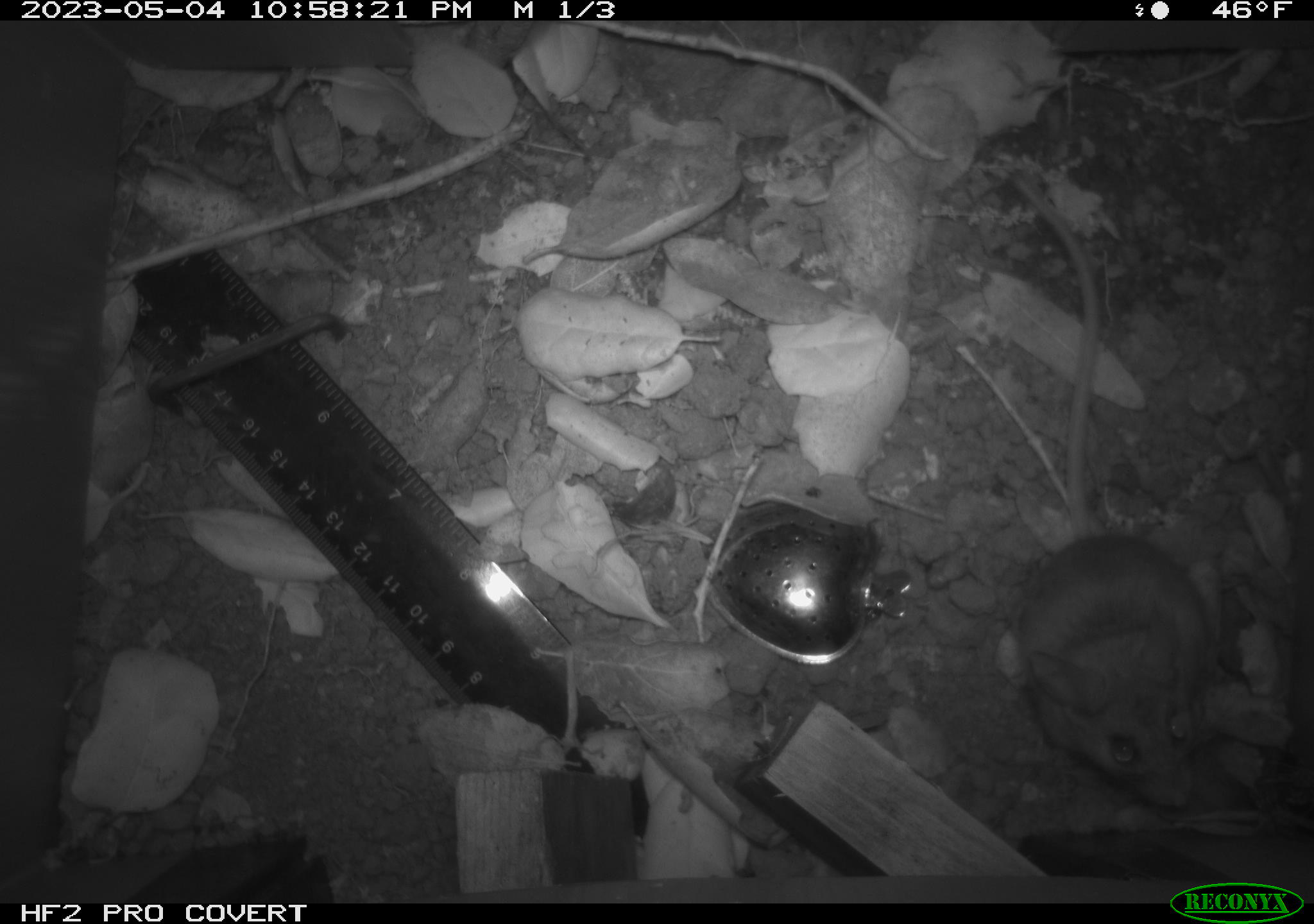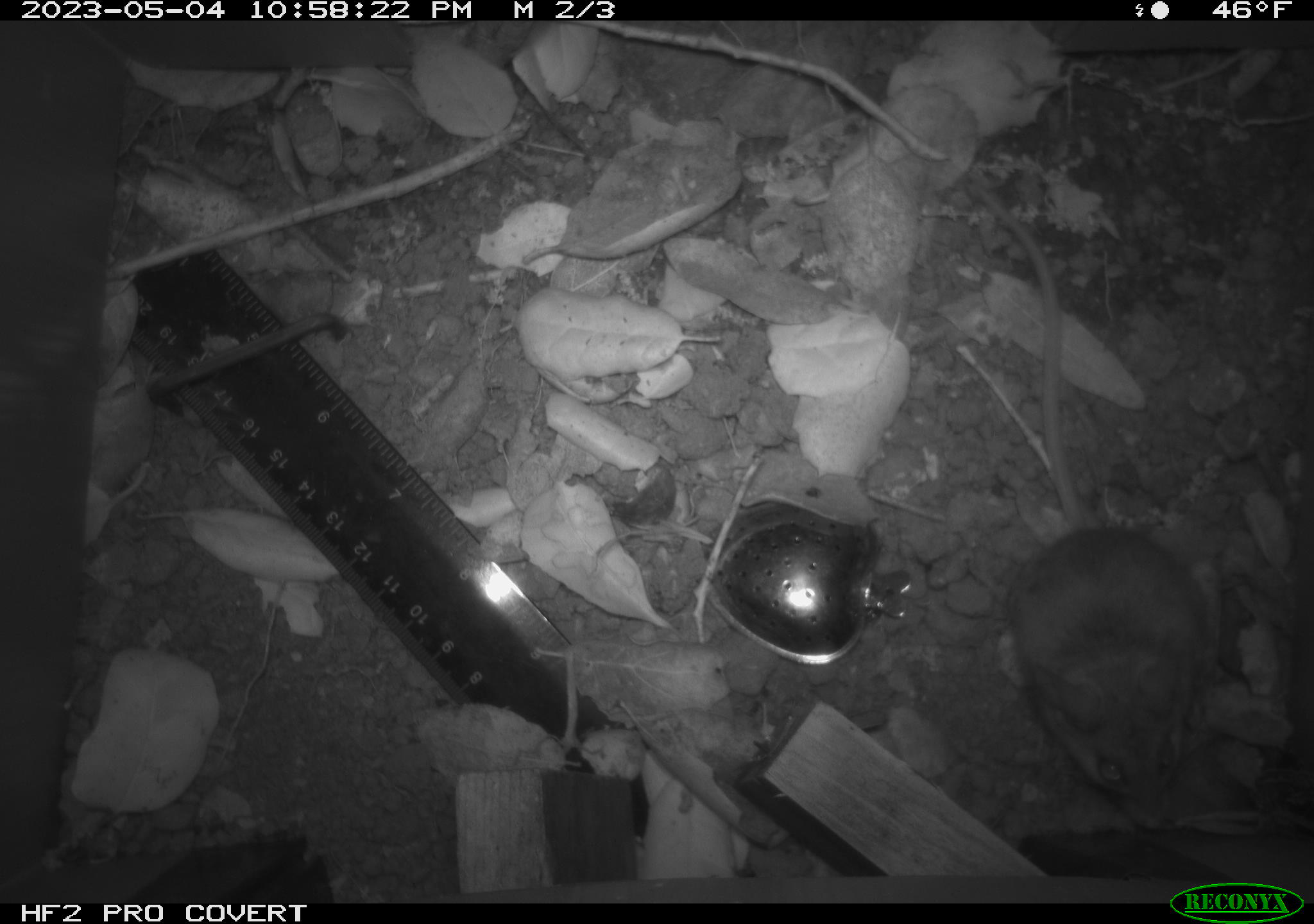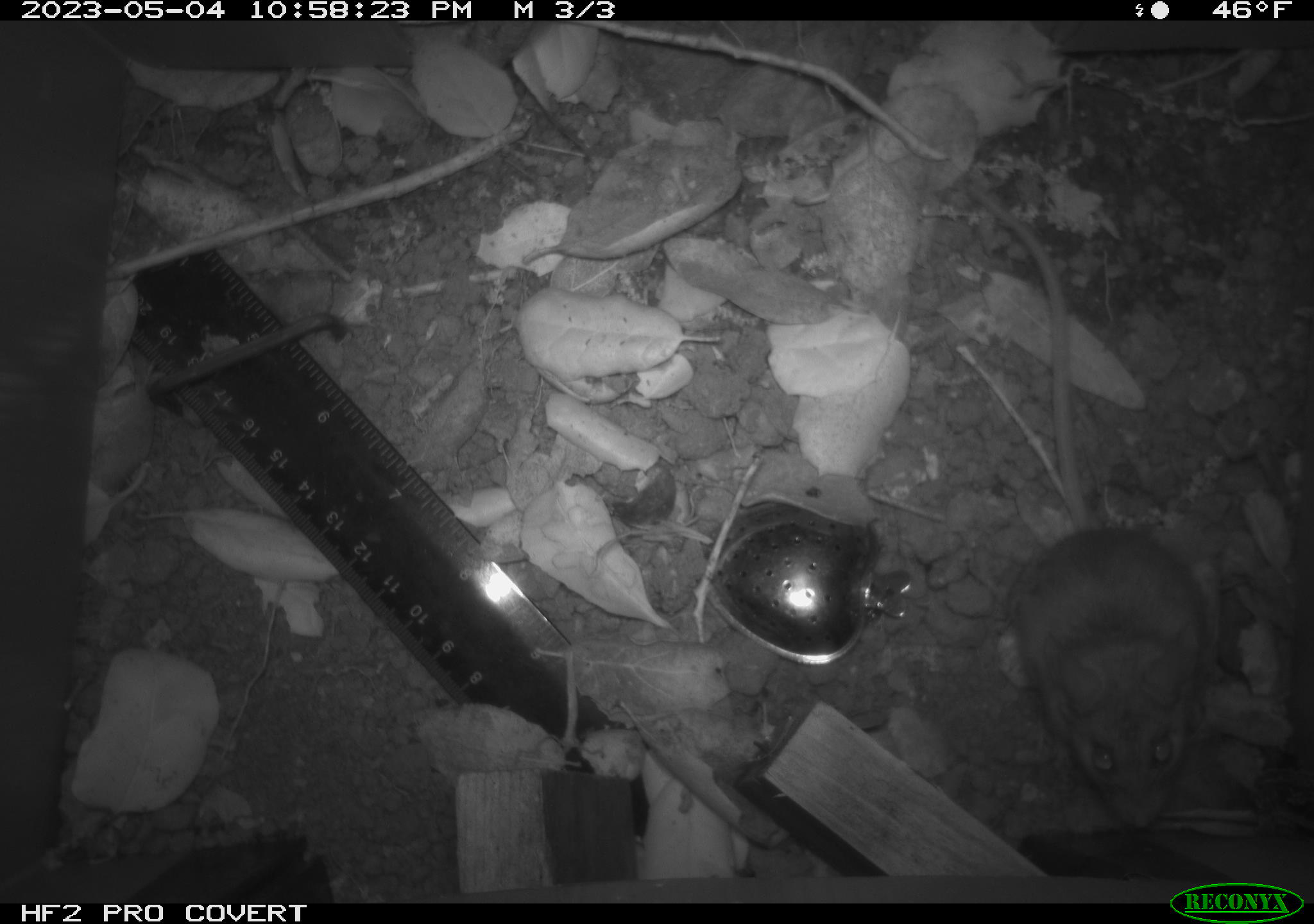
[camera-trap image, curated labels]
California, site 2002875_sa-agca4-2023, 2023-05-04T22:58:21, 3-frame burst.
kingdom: Animalia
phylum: Chordata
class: Mammalia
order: Rodentia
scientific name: Rodentia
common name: mouse species